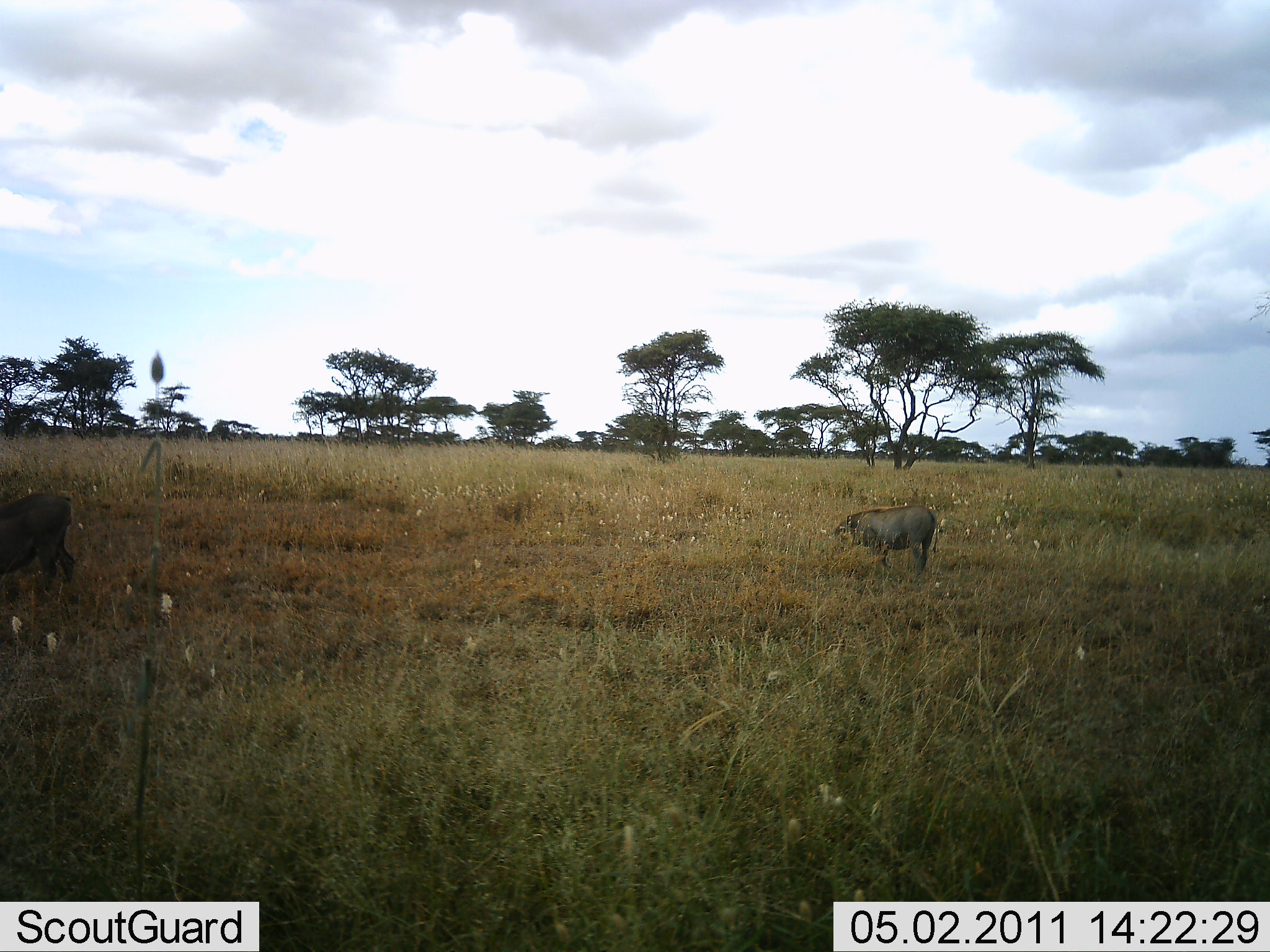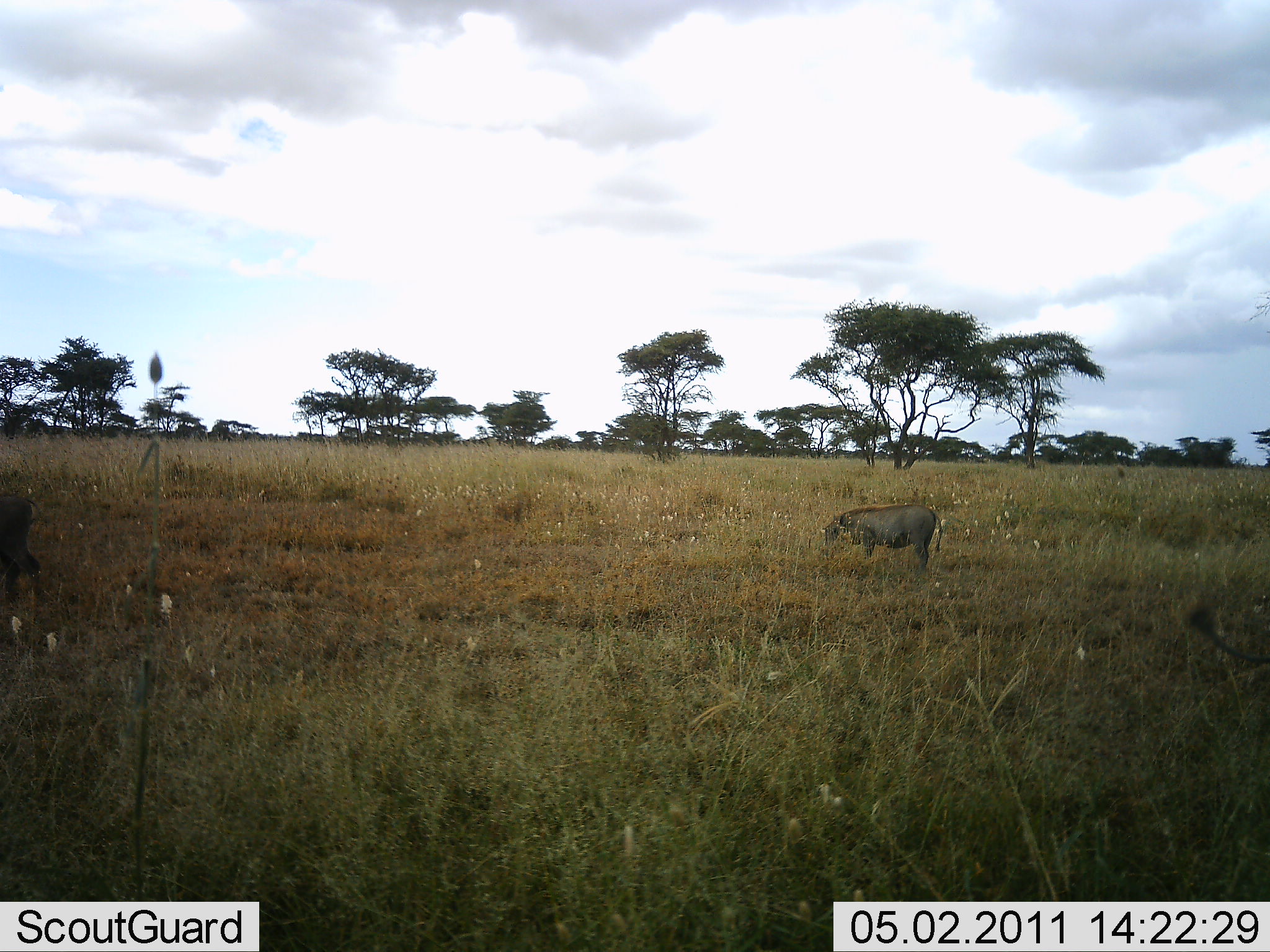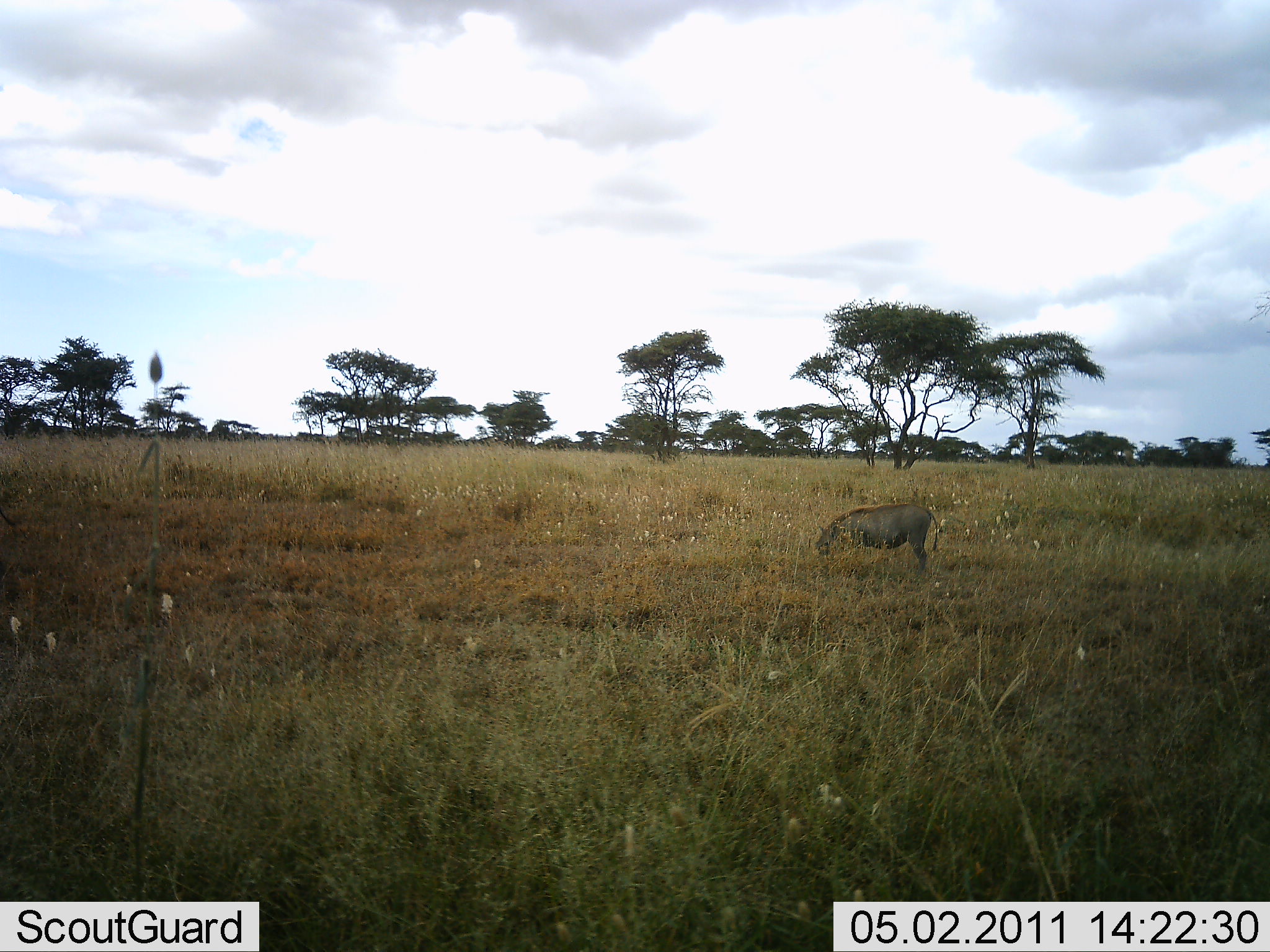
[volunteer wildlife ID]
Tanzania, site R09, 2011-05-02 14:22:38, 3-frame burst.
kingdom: Animalia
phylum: Chordata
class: Mammalia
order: Artiodactyla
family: Suidae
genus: Phacochoerus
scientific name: Phacochoerus africanus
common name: warthog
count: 2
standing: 46%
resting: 0%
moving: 69%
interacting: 0%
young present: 0%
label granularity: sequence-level